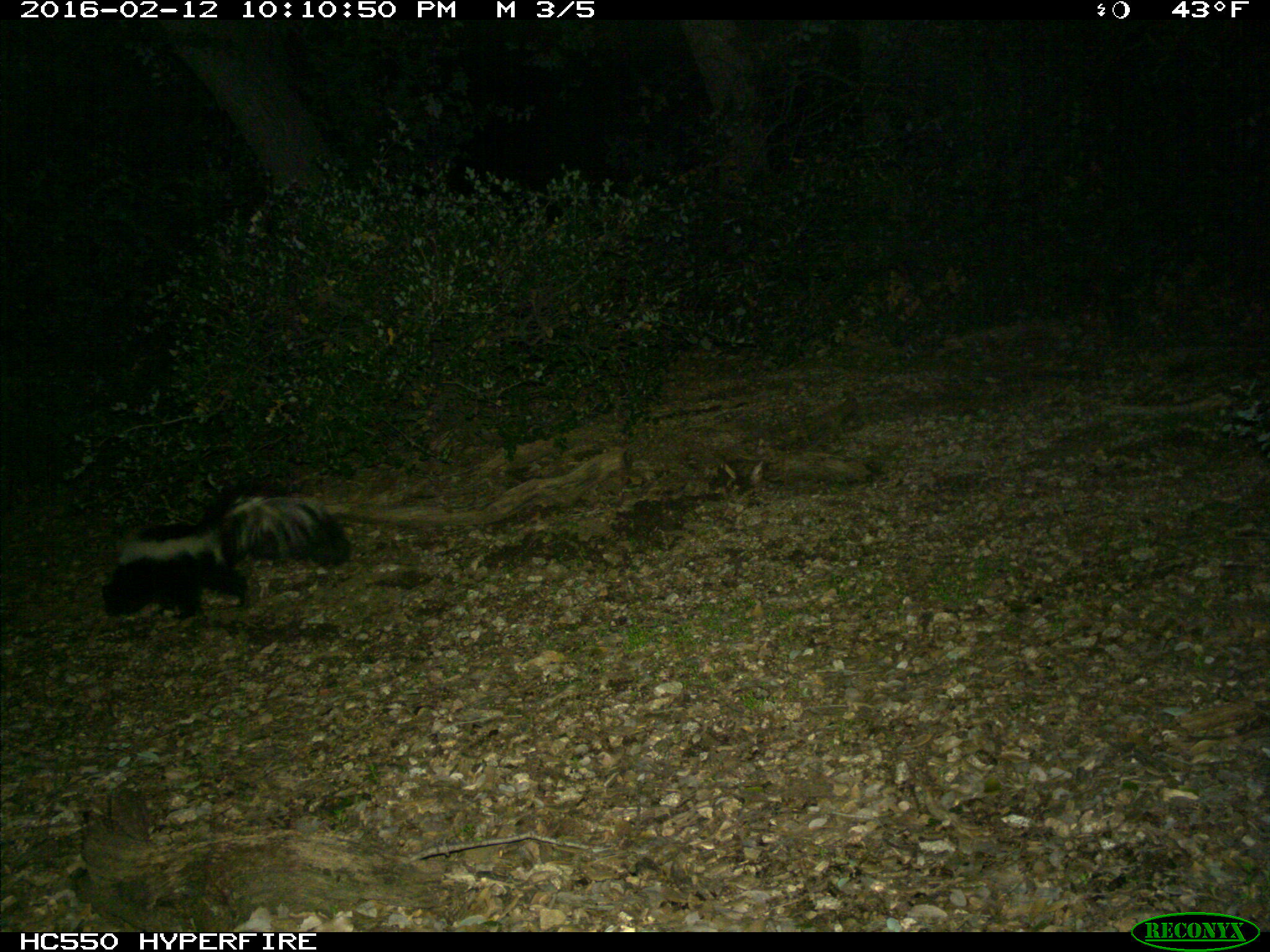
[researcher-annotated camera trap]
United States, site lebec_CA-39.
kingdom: Animalia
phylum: Chordata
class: Mammalia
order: Carnivora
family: Mephitidae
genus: Mephitis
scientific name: Mephitis mephitis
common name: striped skunk